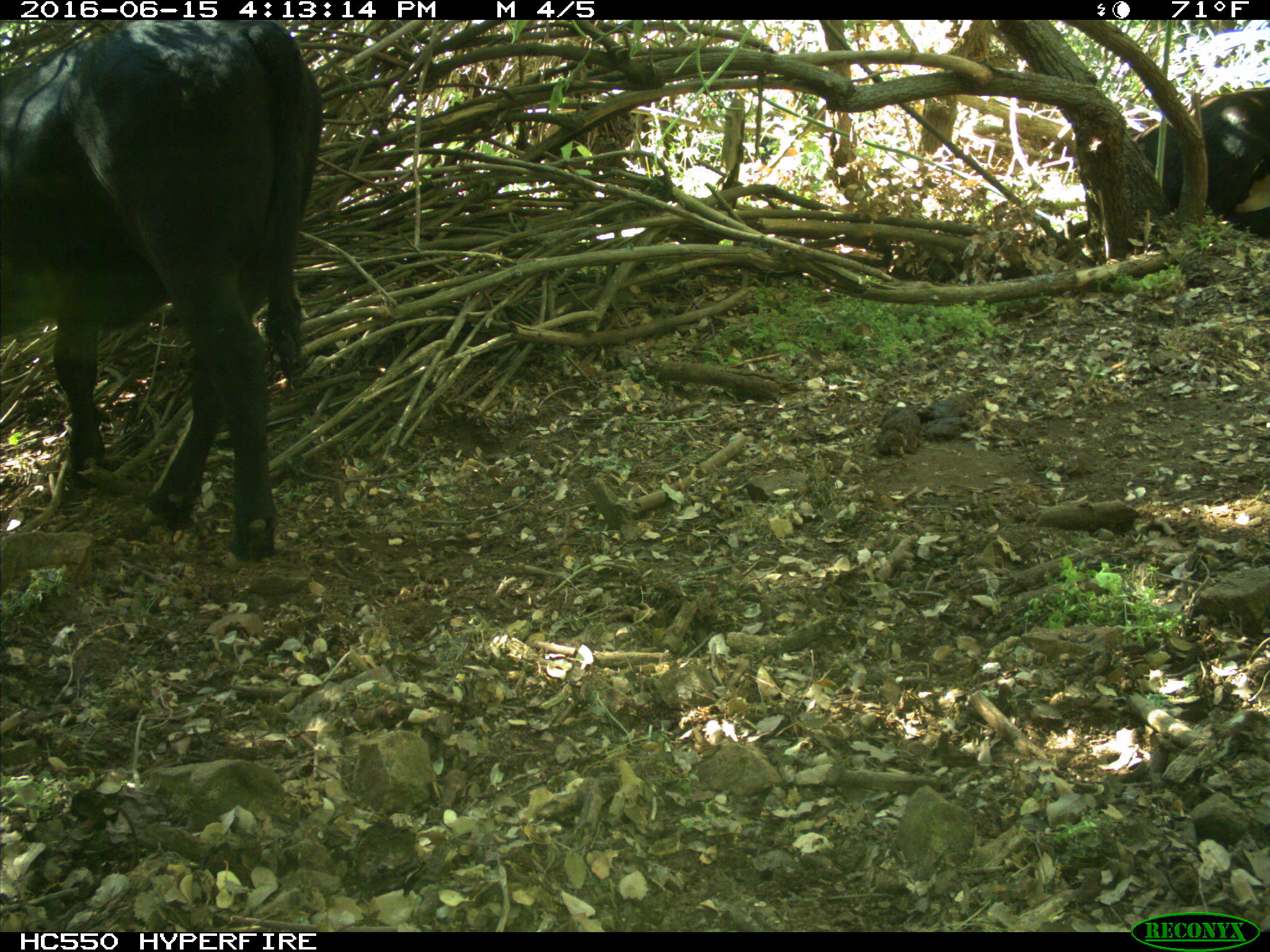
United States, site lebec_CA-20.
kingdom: Animalia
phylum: Chordata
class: Mammalia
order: Artiodactyla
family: Bovidae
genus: Bos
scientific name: Bos taurus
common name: domestic cow